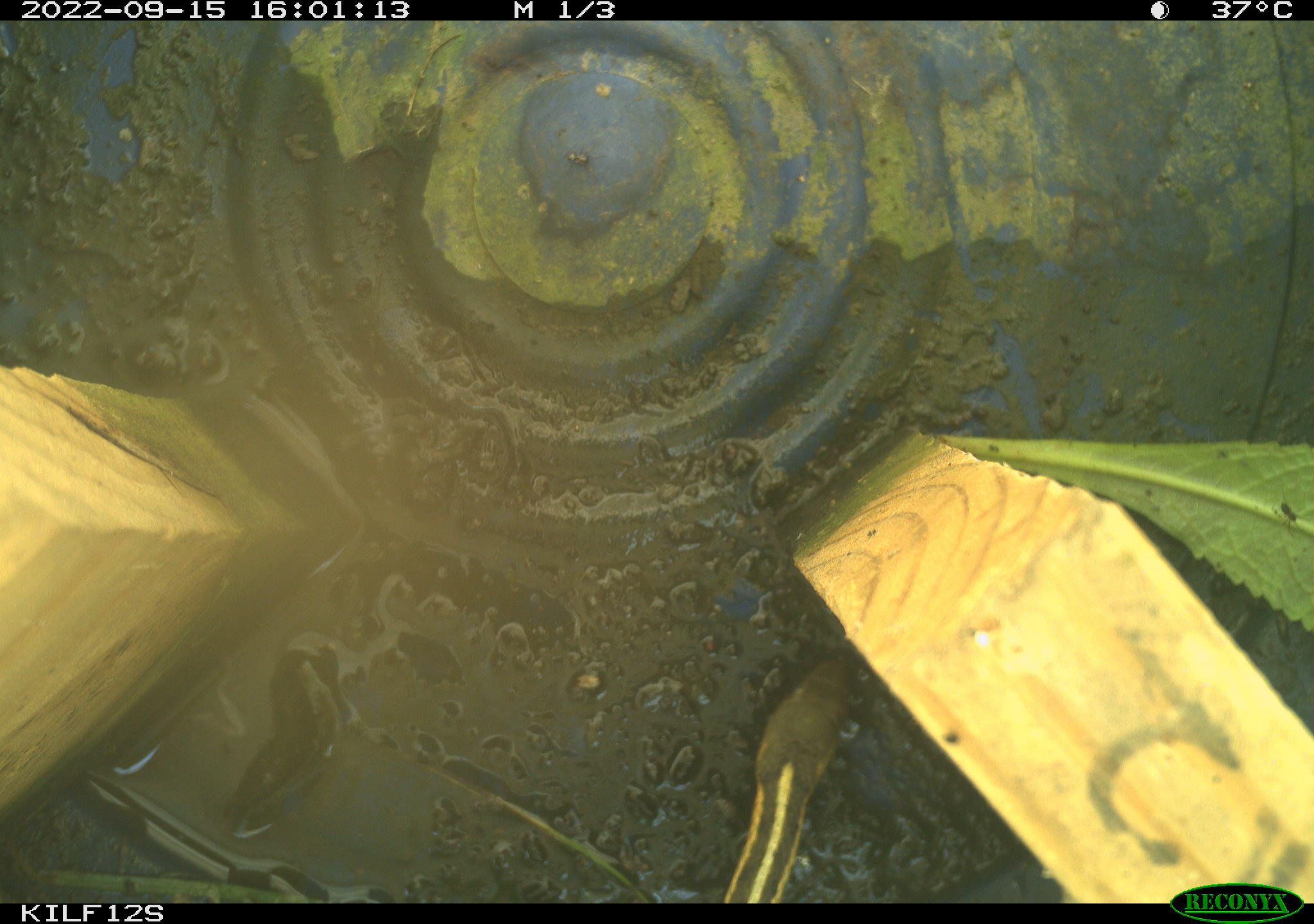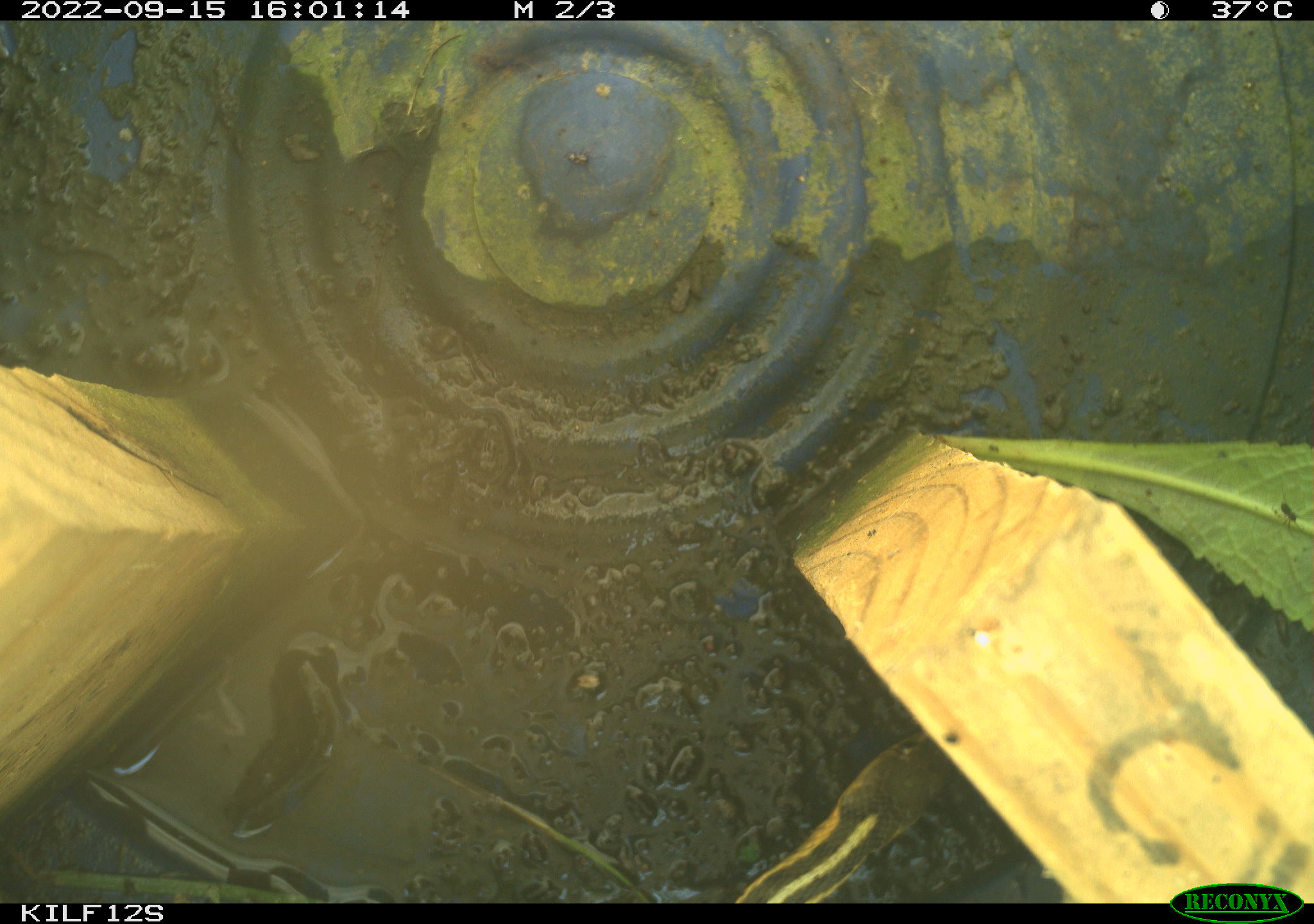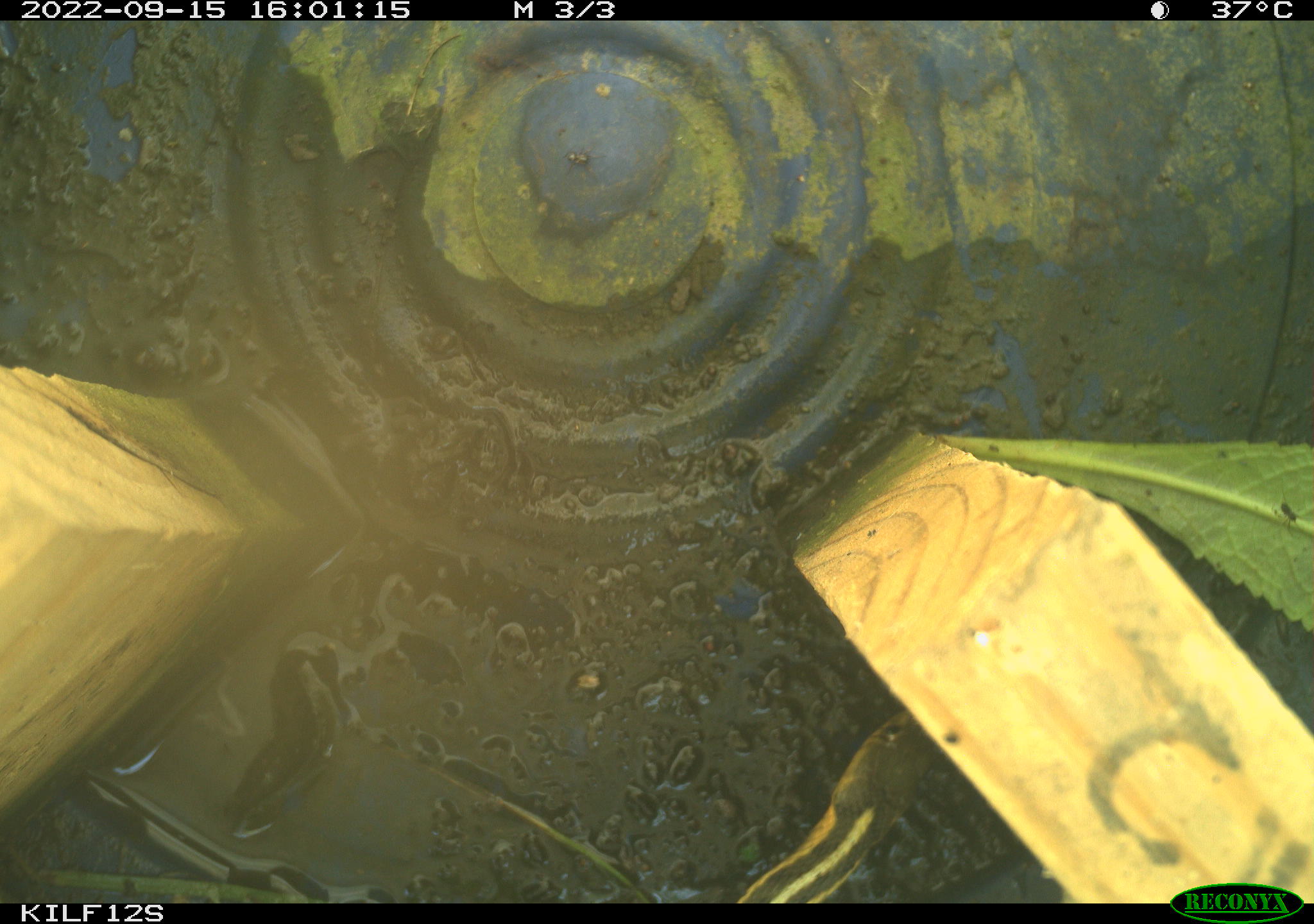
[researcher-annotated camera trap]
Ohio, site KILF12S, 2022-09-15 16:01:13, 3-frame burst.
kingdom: Animalia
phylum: Chordata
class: Reptilia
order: Squamata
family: Colubridae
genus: Thamnophis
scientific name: Thamnophis sirtalis sirtalis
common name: eastern gartersnake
Eastern gartersnake (Thamnophis sirtalis sirtalis).